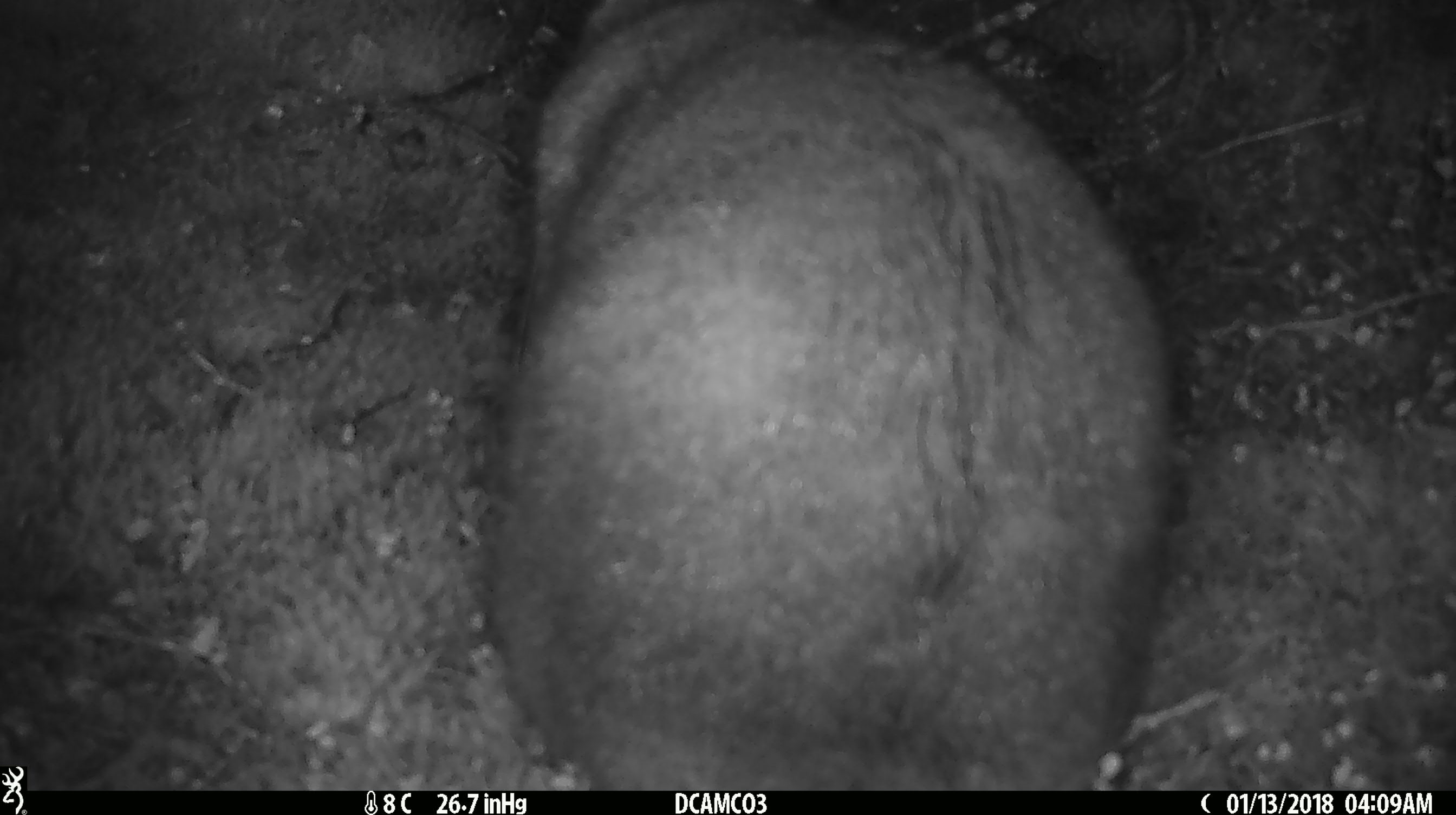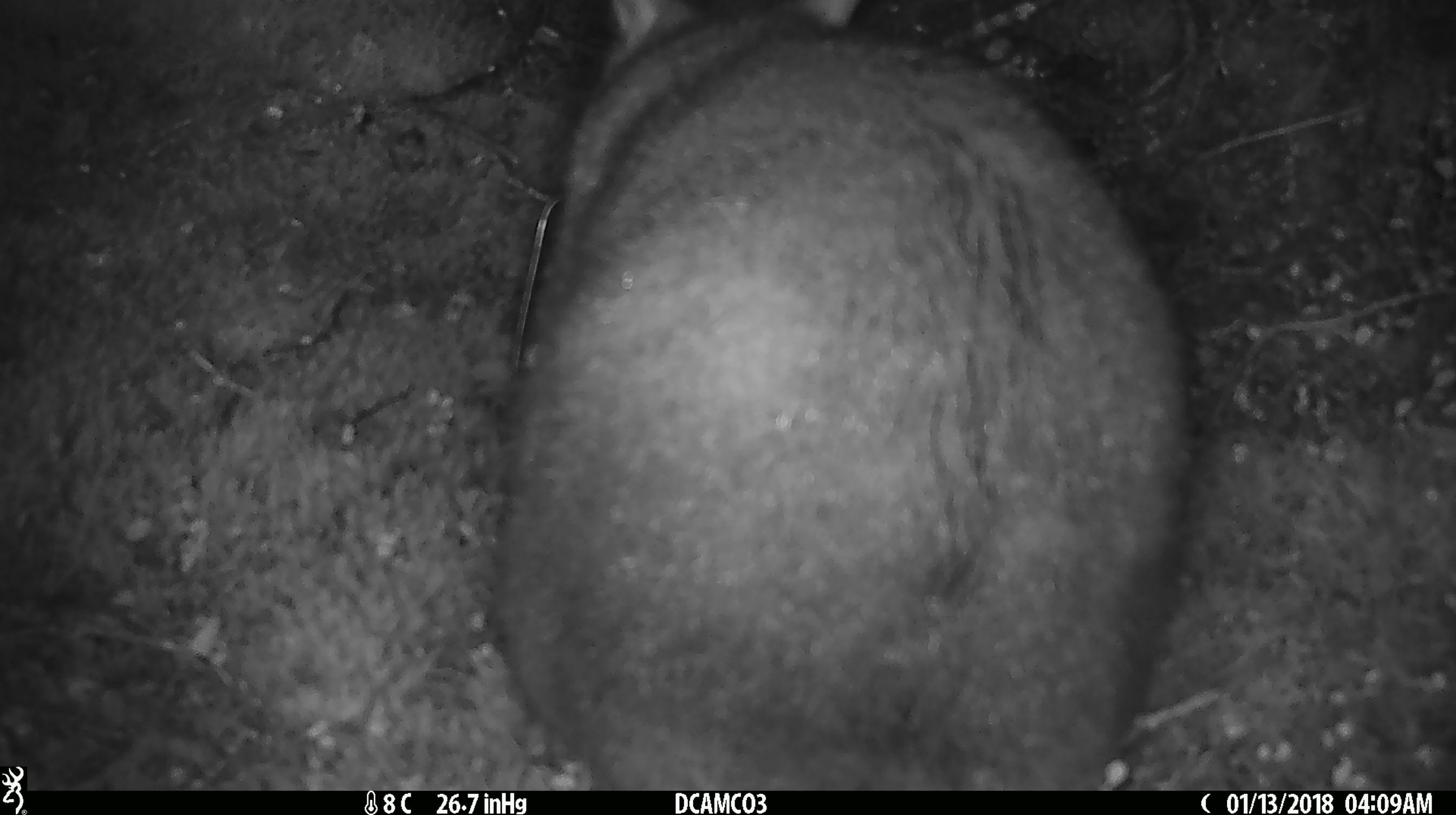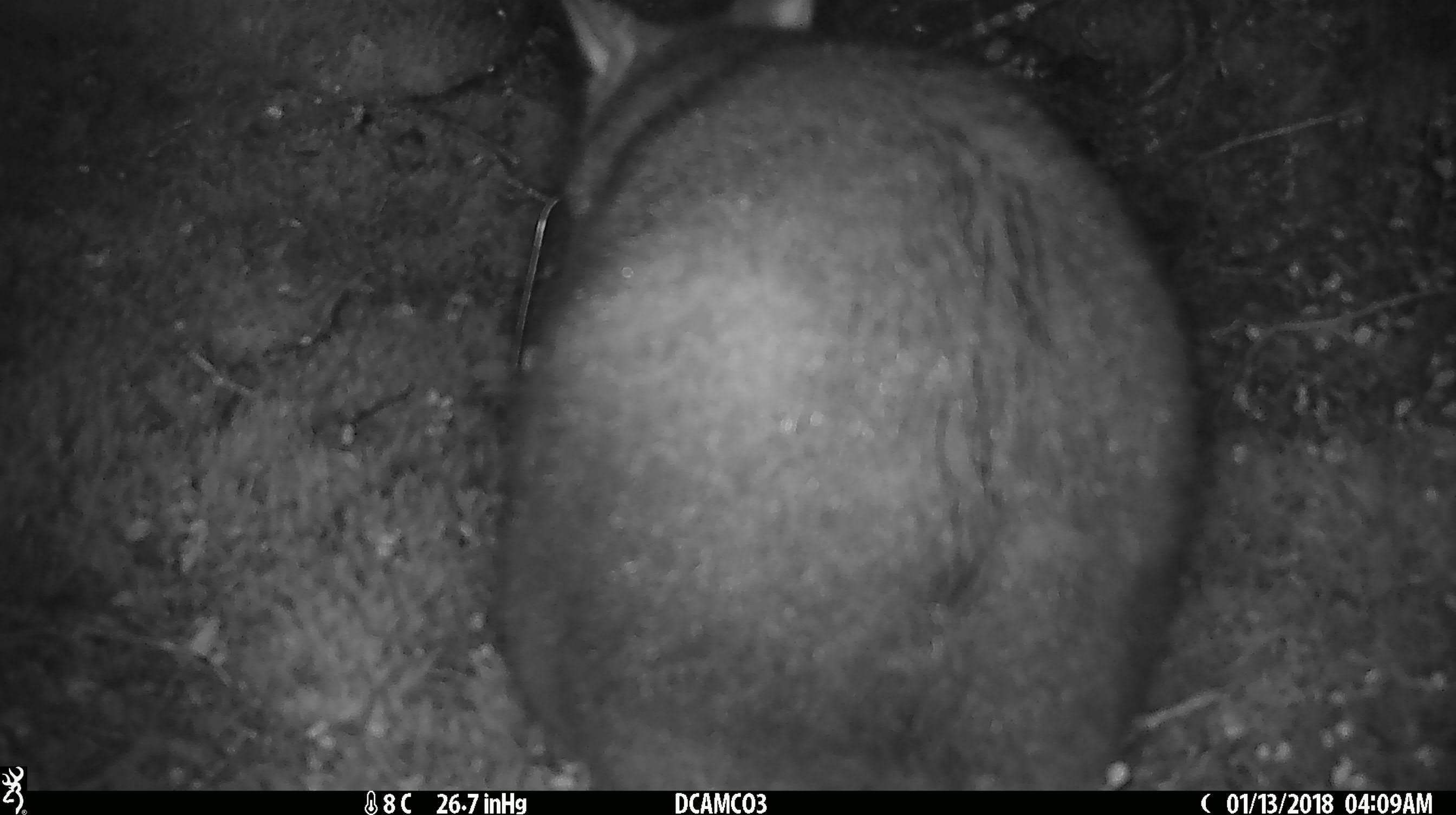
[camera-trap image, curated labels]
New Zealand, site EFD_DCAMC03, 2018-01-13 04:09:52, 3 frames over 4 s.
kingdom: Animalia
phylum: Chordata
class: Mammalia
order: Diprotodontia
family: Phalangeridae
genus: Trichosurus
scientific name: Trichosurus vulpecula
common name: common brushtail possum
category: possum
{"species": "possum (common brushtail possum) (Trichosurus vulpecula)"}